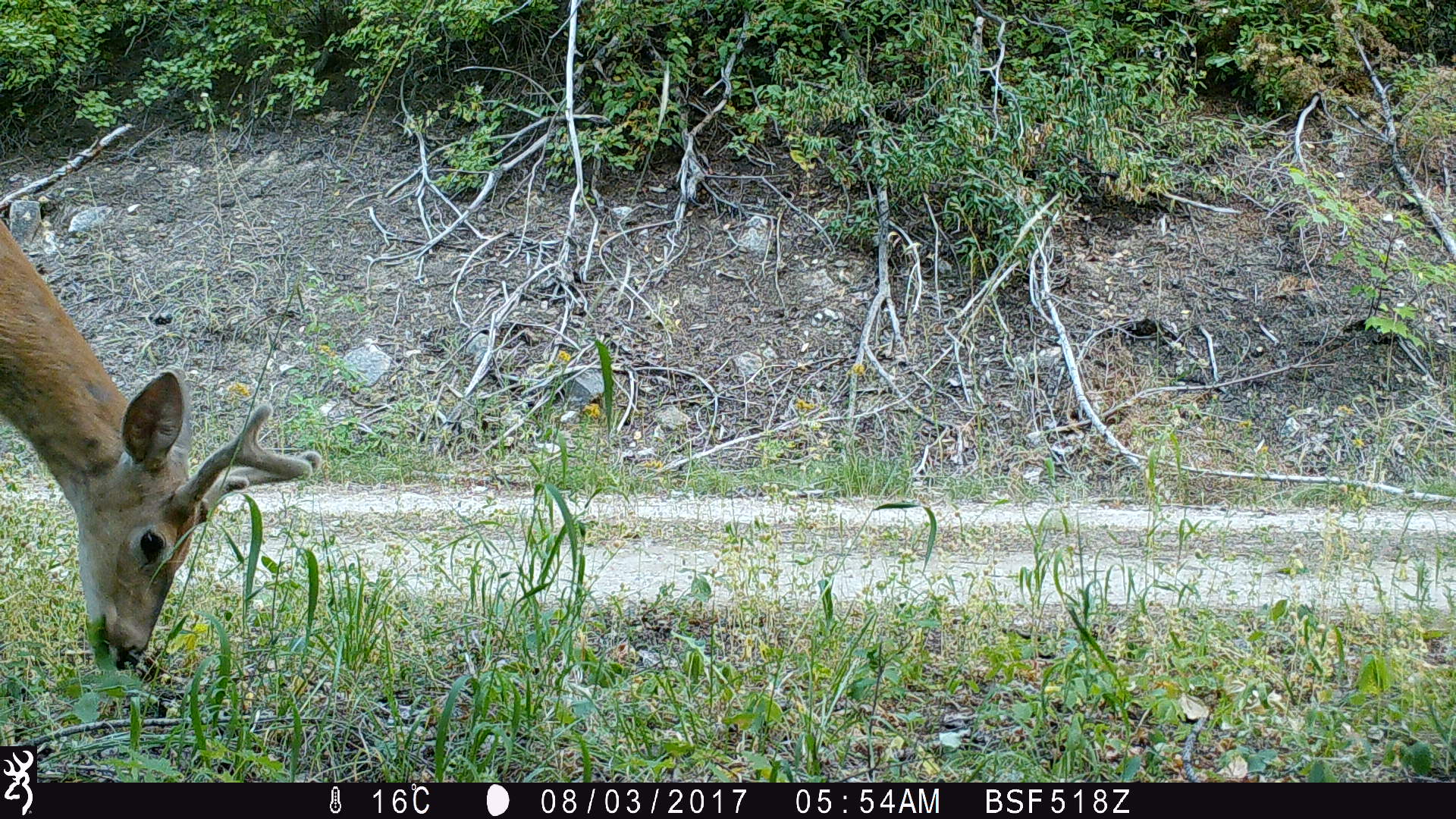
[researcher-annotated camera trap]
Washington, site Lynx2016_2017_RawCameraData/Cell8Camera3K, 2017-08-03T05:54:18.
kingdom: Animalia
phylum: Chordata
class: Mammalia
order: Artiodactyla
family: Cervidae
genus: Odocoileus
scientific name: Odocoileus virginianus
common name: white-tailed deer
Odocoileus virginianus (white-tailed deer). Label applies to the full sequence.